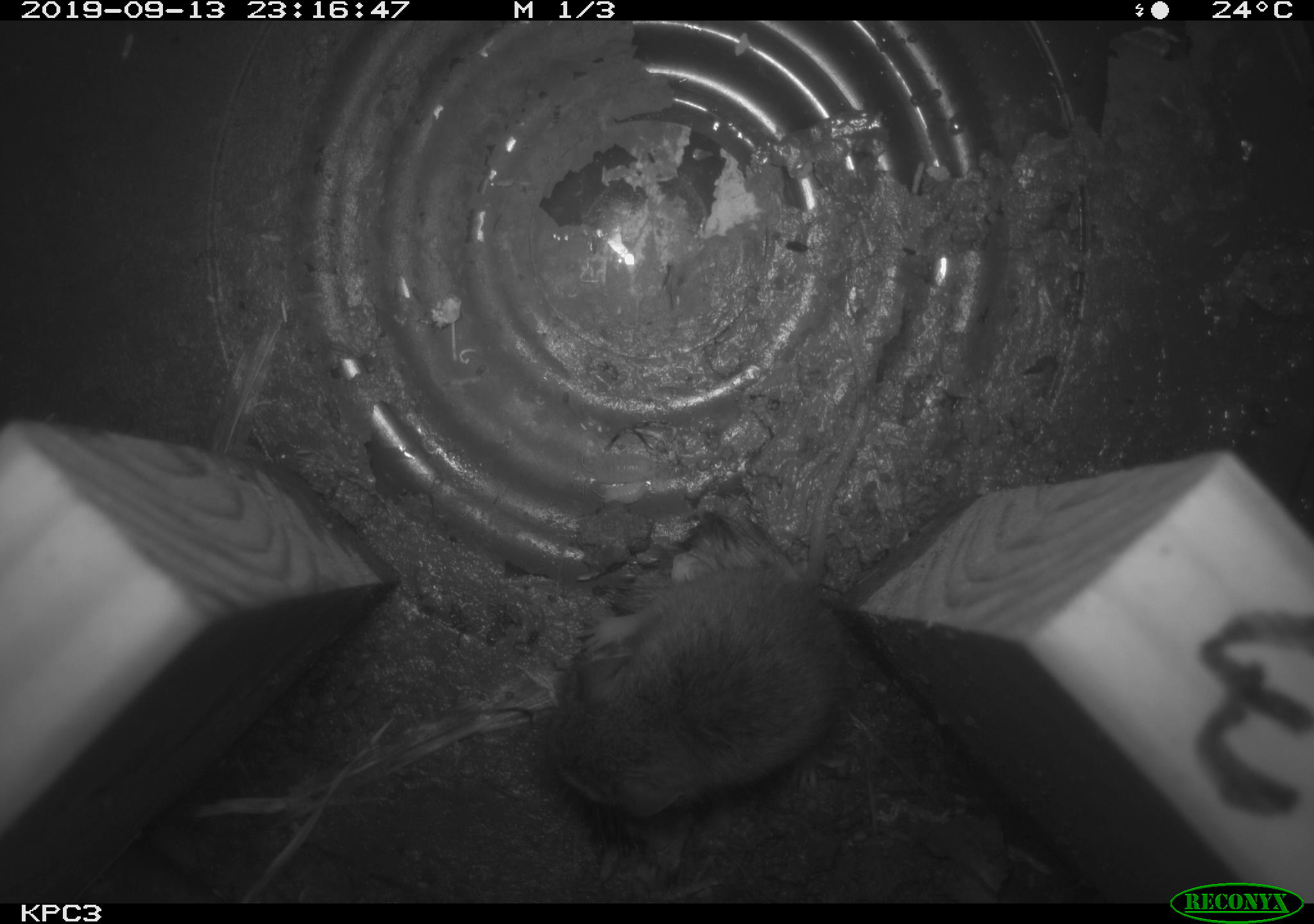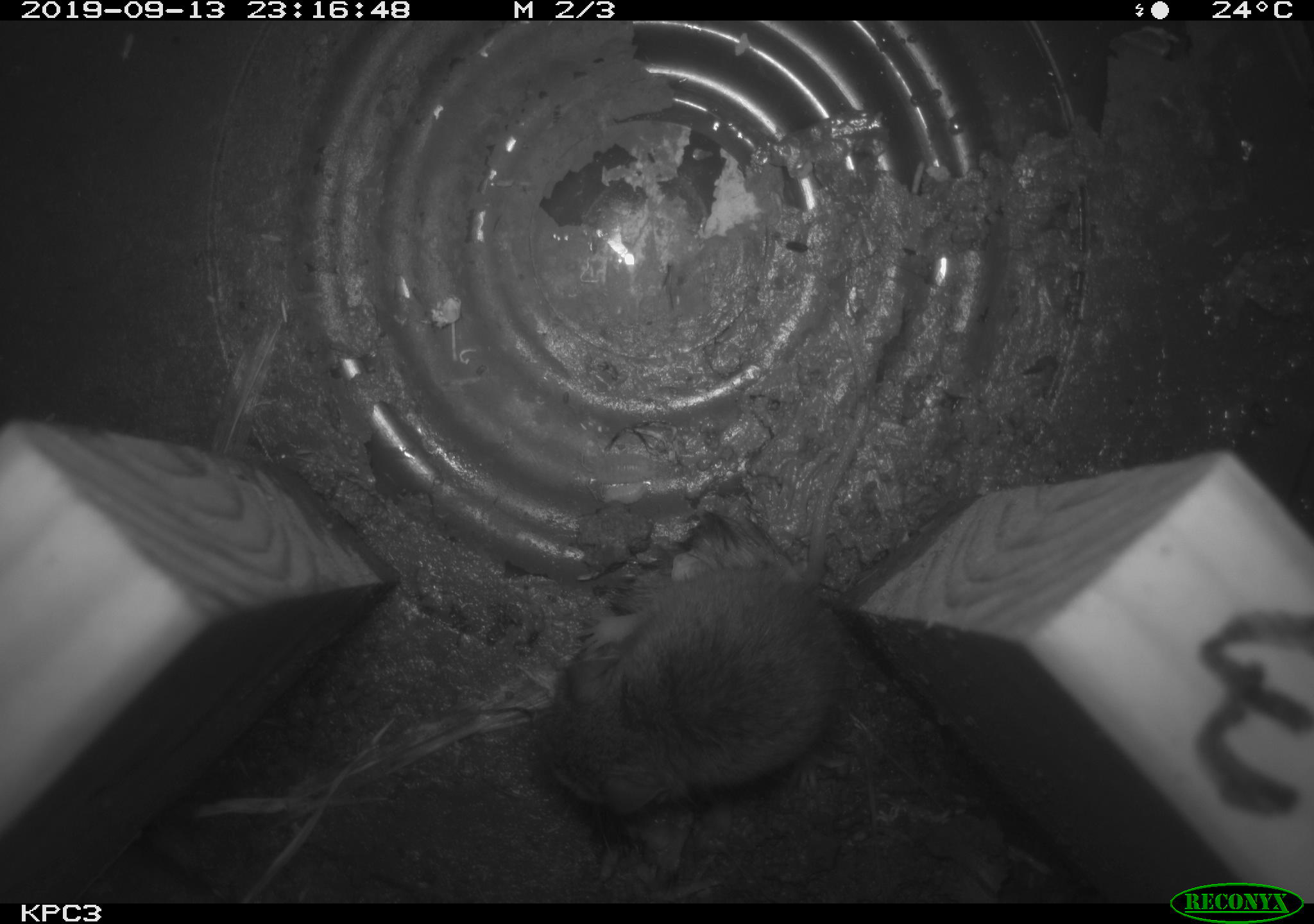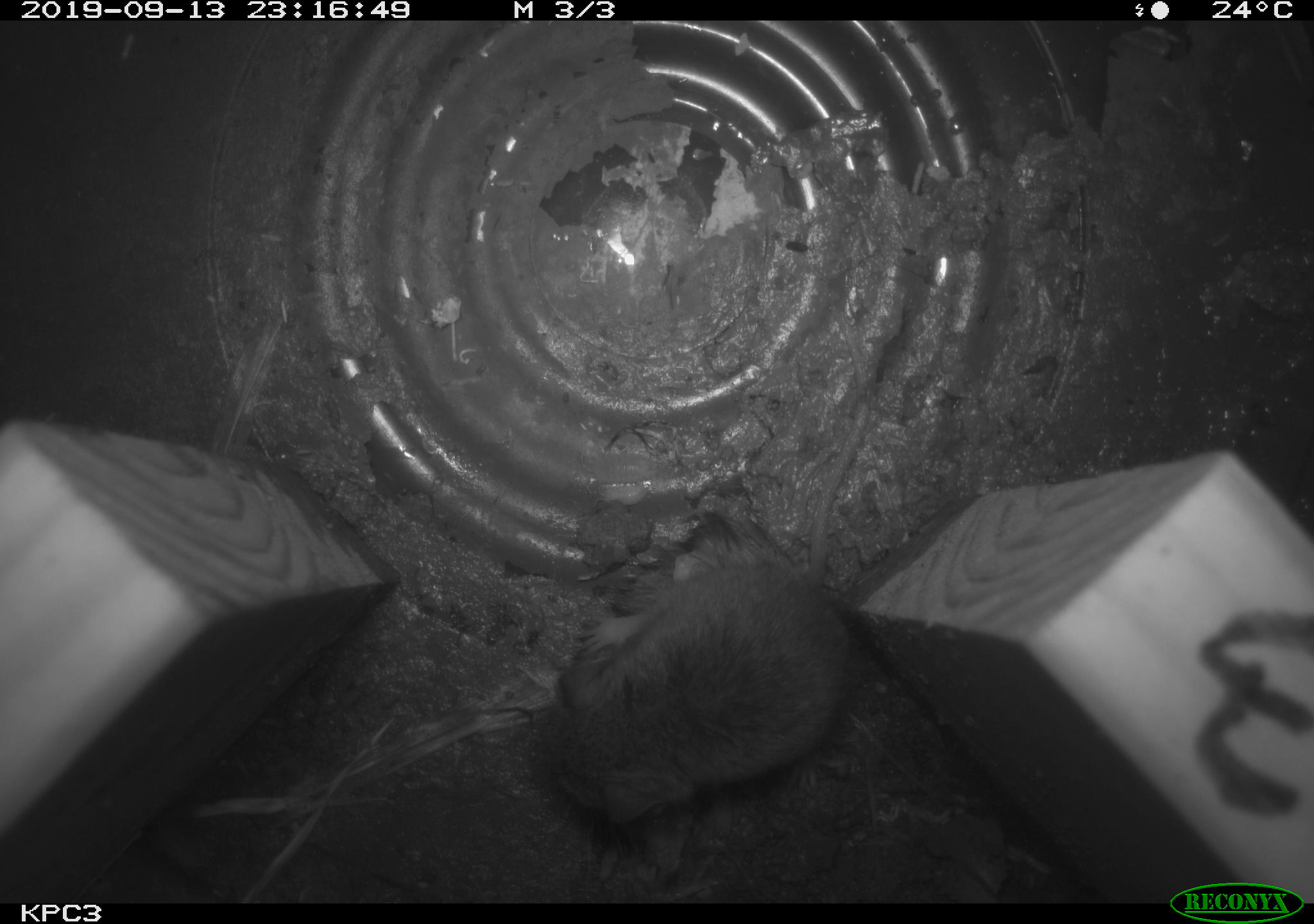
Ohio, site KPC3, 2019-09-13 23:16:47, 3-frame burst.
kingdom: Animalia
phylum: Chordata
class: Mammalia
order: Rodentia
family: Cricetidae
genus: Peromyscus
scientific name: Peromyscus leucopus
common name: white-footed mouse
White-footed mouse (Peromyscus leucopus).